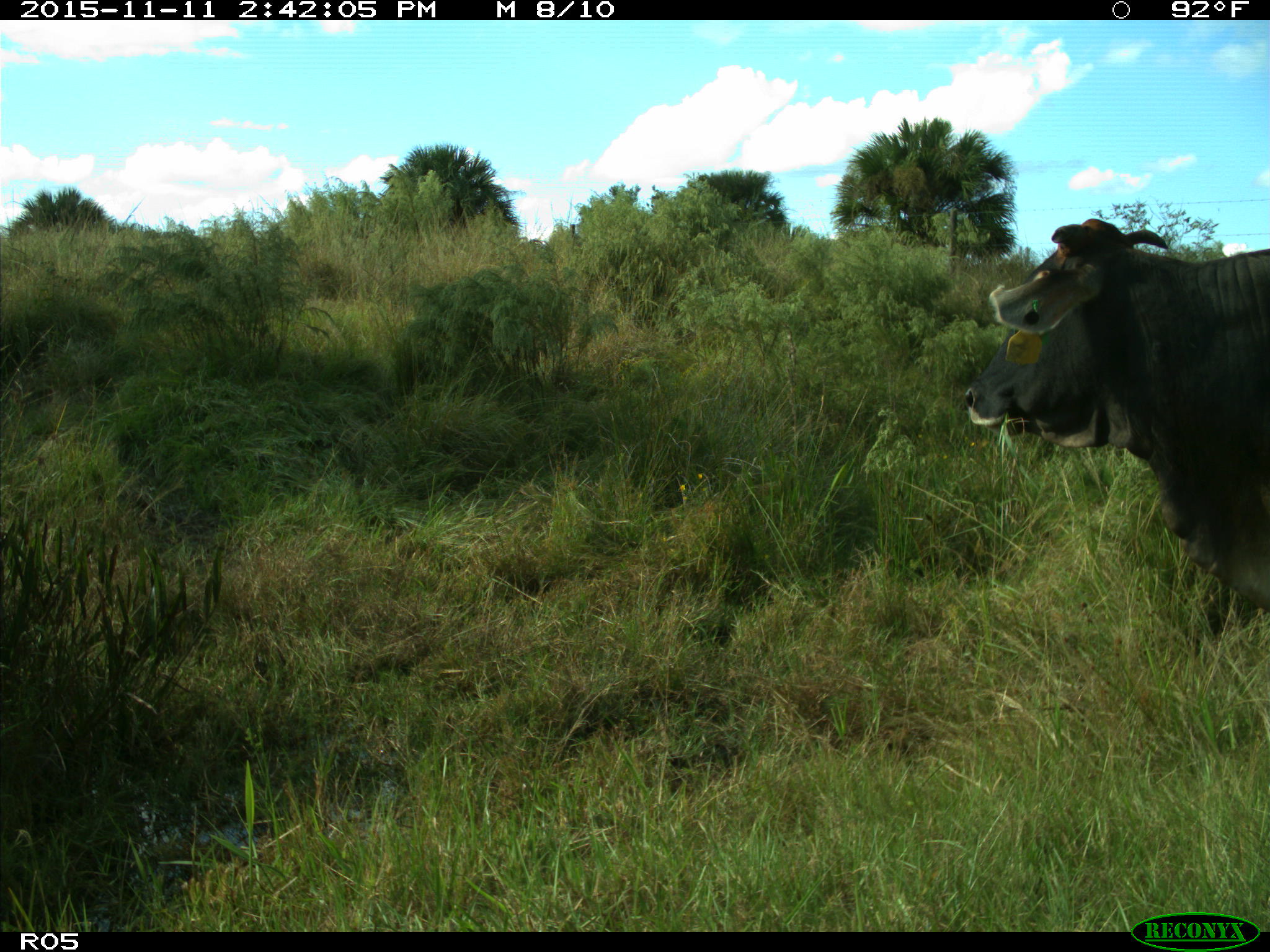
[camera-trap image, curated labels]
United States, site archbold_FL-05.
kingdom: Animalia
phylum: Chordata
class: Mammalia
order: Artiodactyla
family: Bovidae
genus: Bos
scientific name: Bos taurus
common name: domestic cow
Bos taurus (domestic cow).